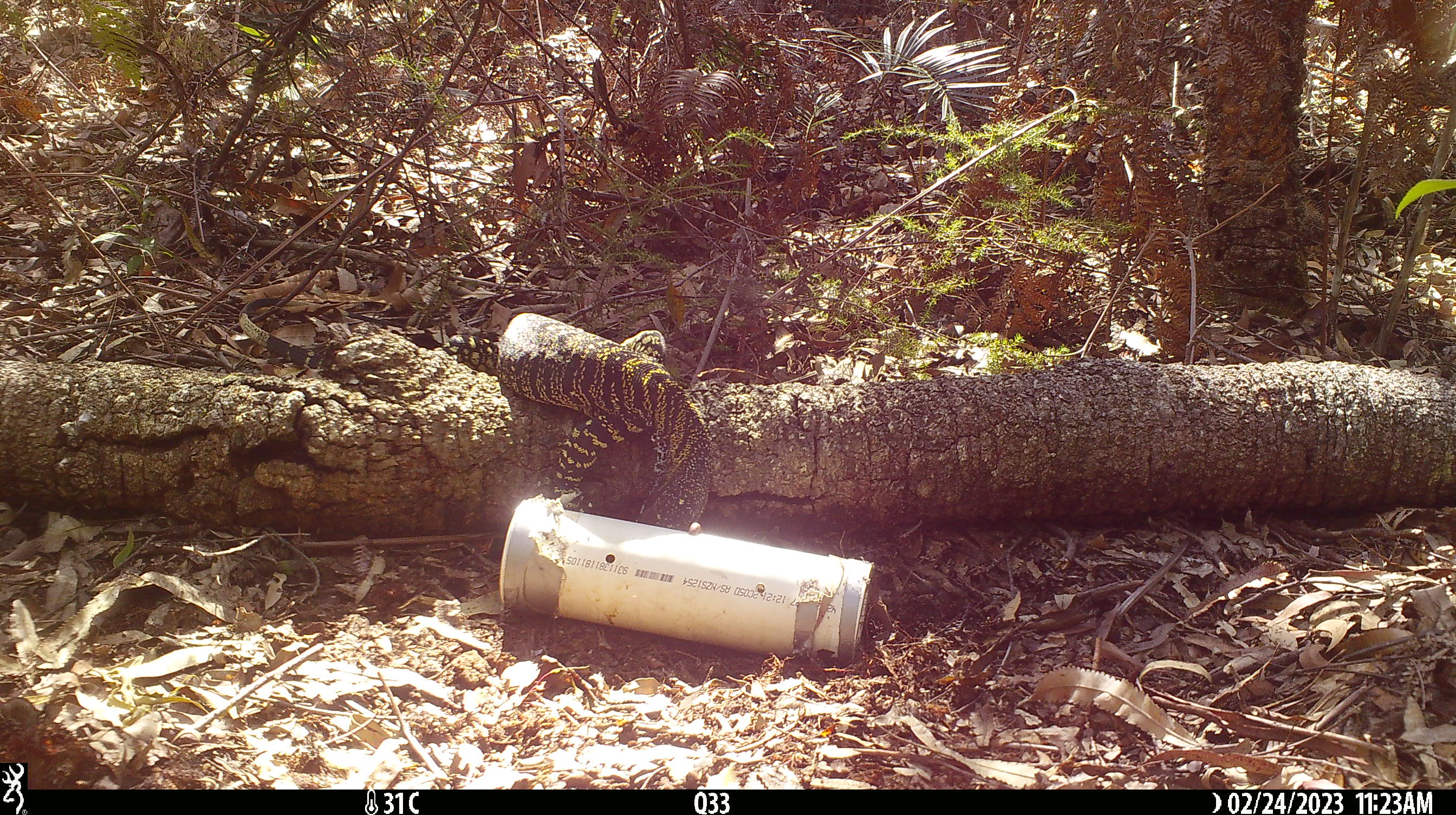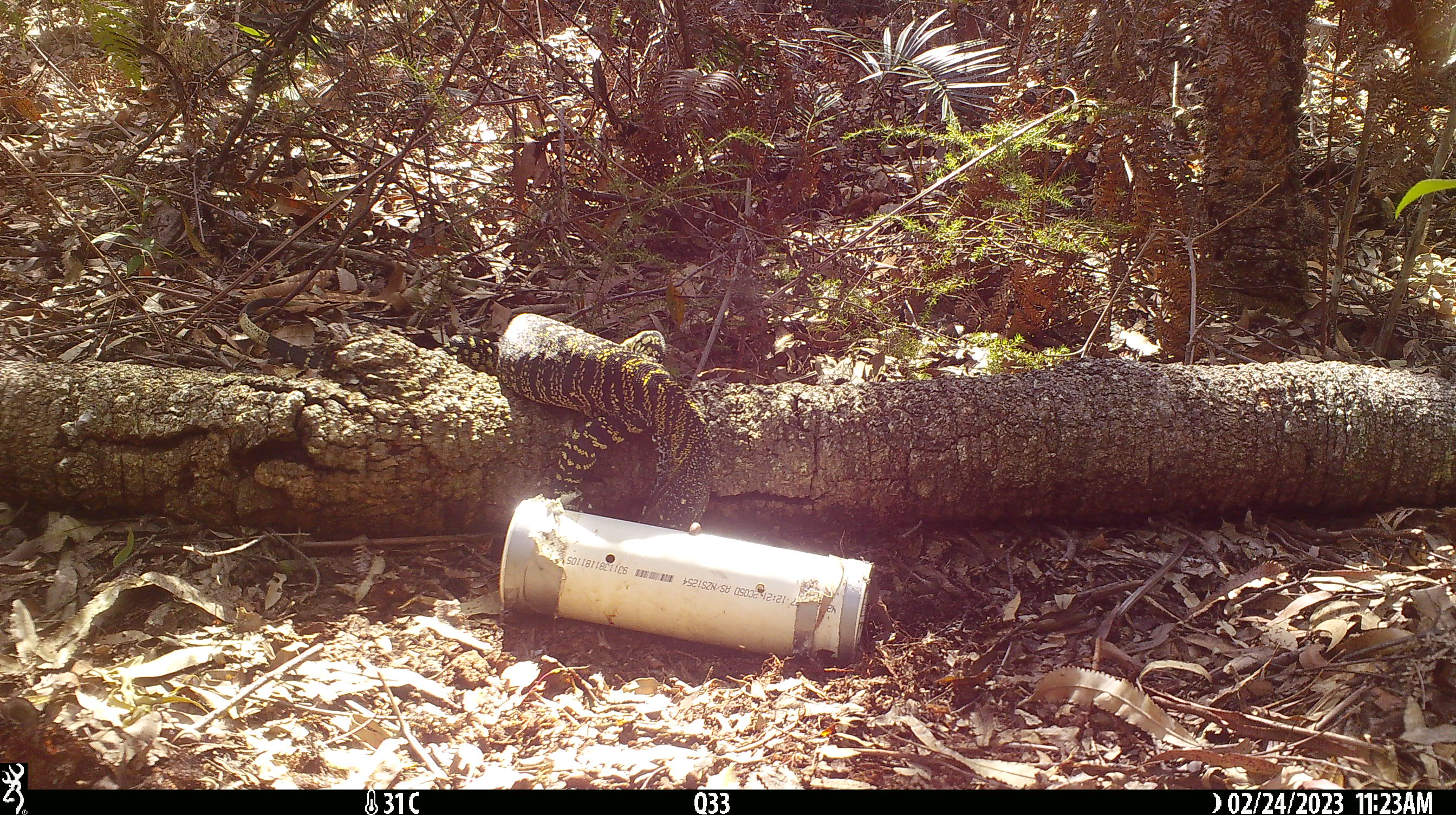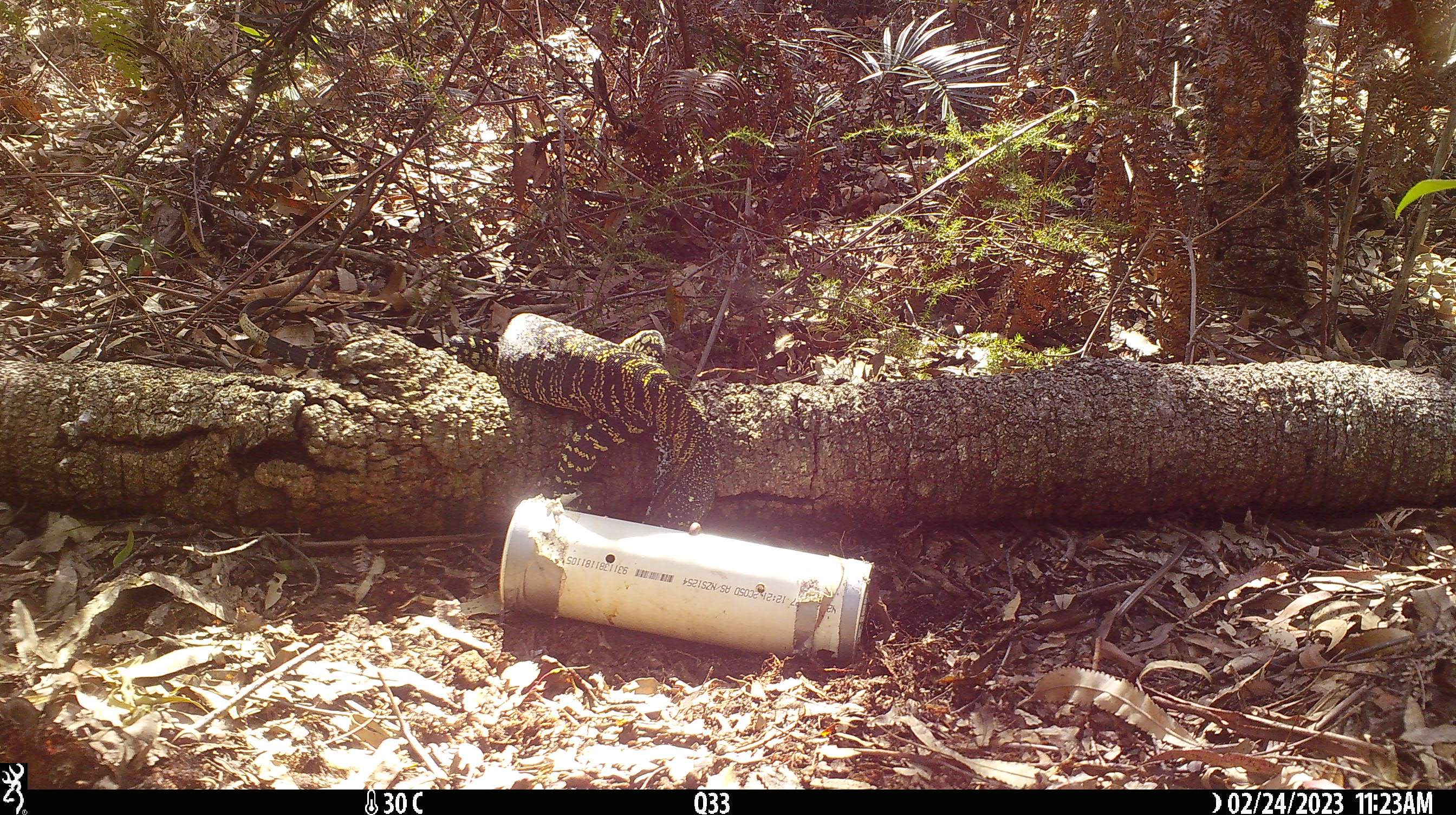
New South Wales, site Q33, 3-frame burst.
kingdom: Animalia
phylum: Chordata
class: Reptilia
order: Squamata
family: Varanidae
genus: Varanus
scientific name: Varanus varius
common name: lace monitor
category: goanna